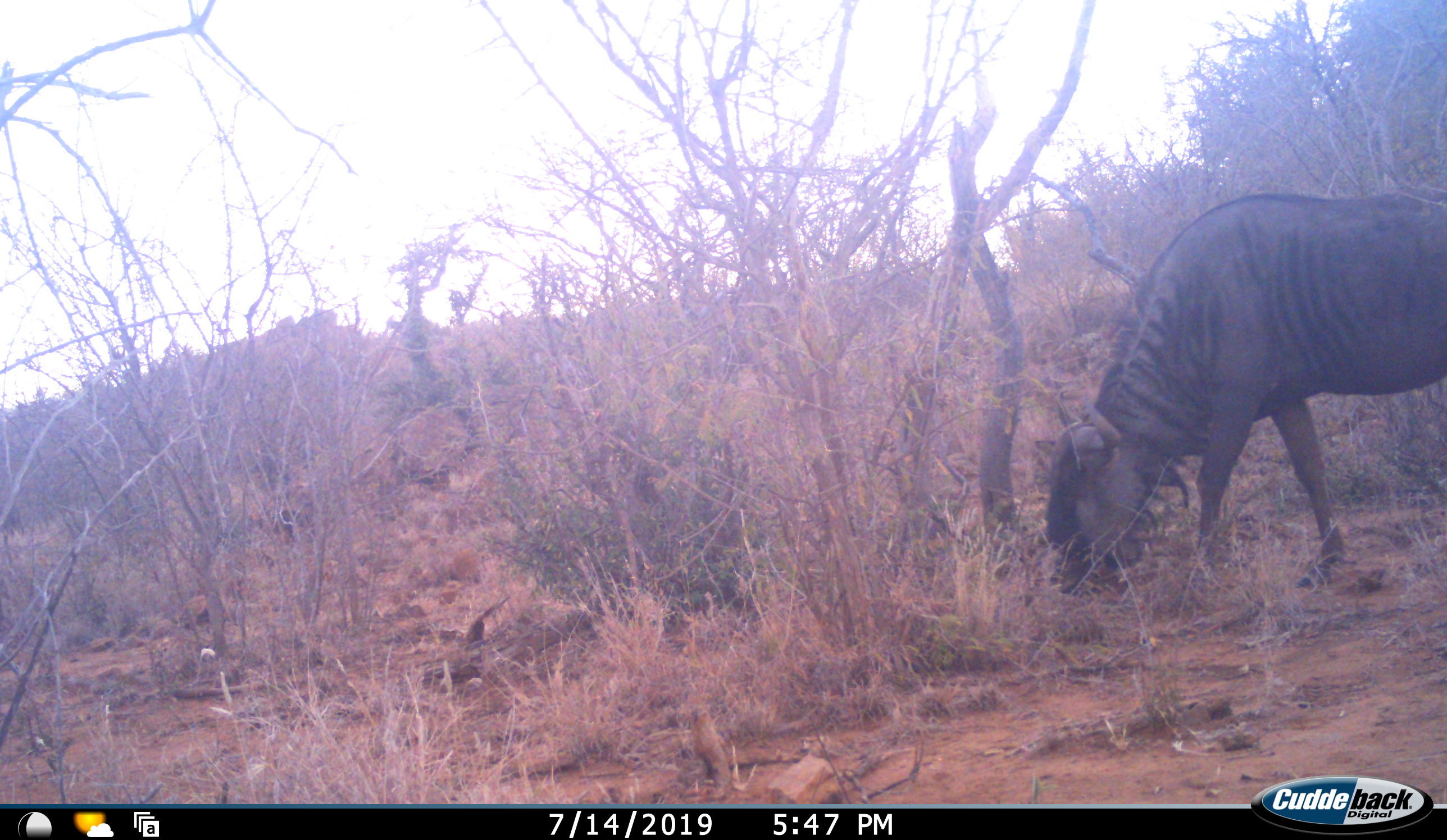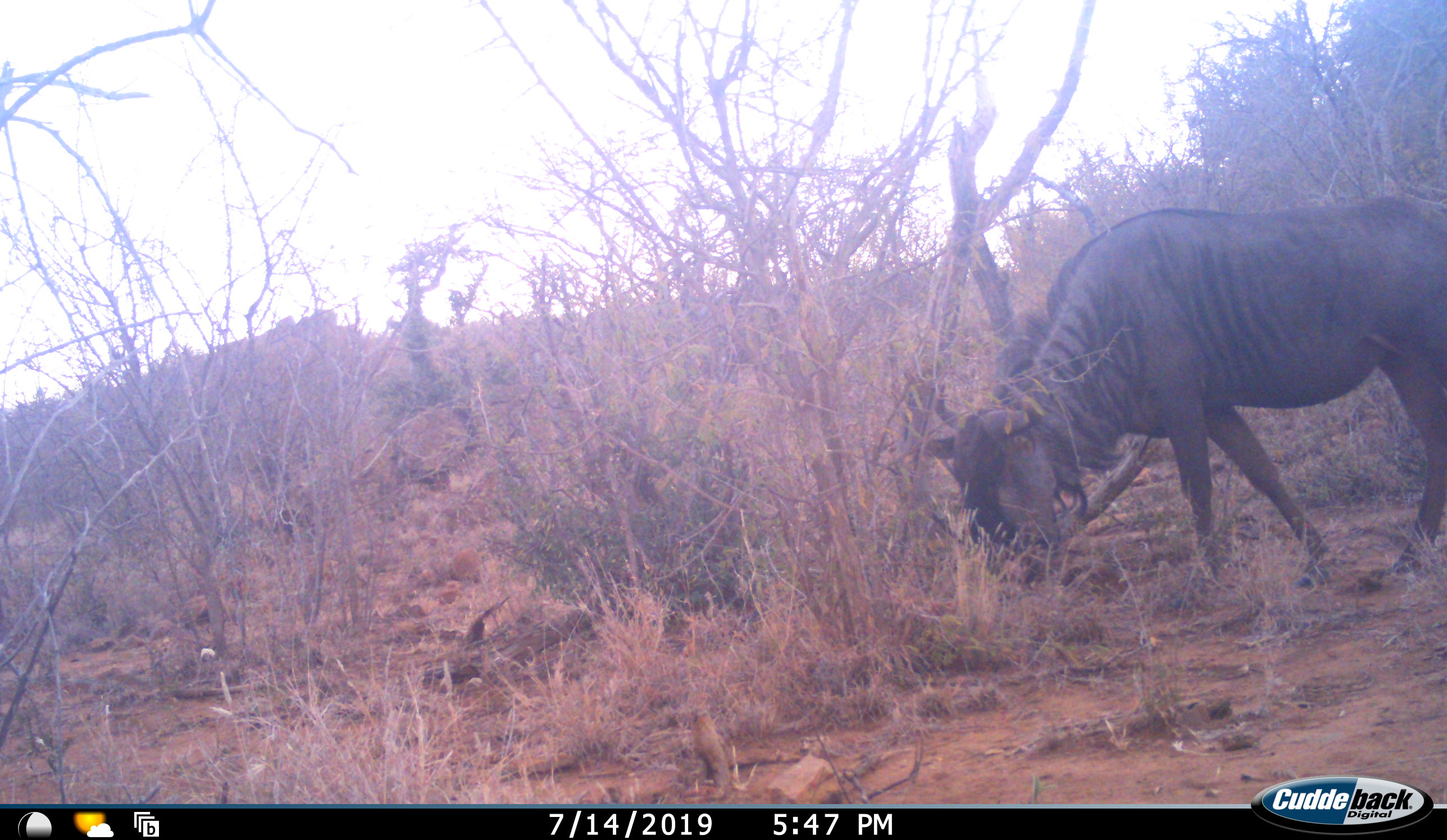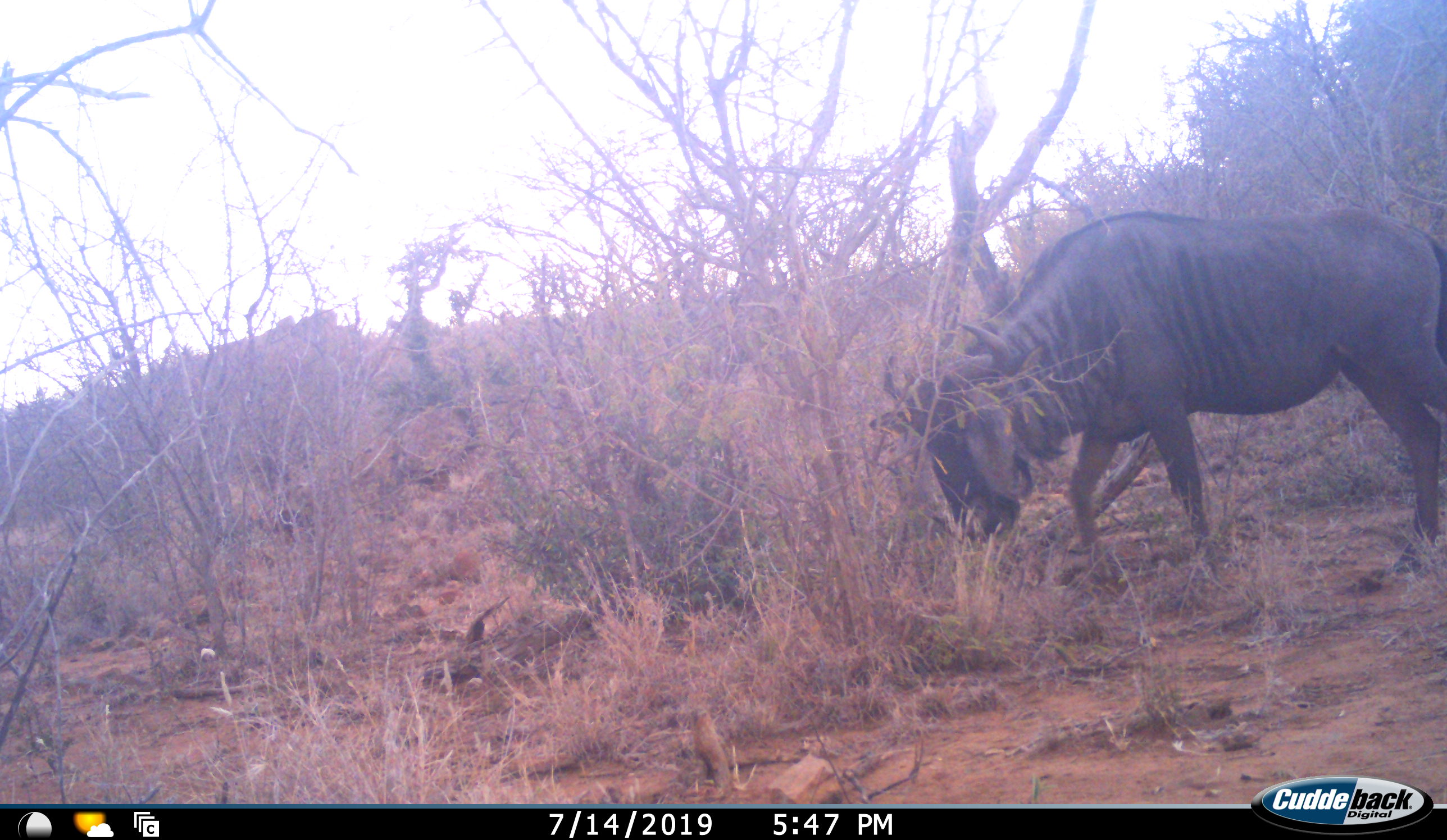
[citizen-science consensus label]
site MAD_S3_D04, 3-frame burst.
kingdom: Animalia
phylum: Chordata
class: Mammalia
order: Artiodactyla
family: Bovidae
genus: Connochaetes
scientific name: Connochaetes taurinus taurinus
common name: blue wildebeest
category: wildebeestblue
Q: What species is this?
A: Wildebeestblue (blue wildebeest) (Connochaetes taurinus taurinus).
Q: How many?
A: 1.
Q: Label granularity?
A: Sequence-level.